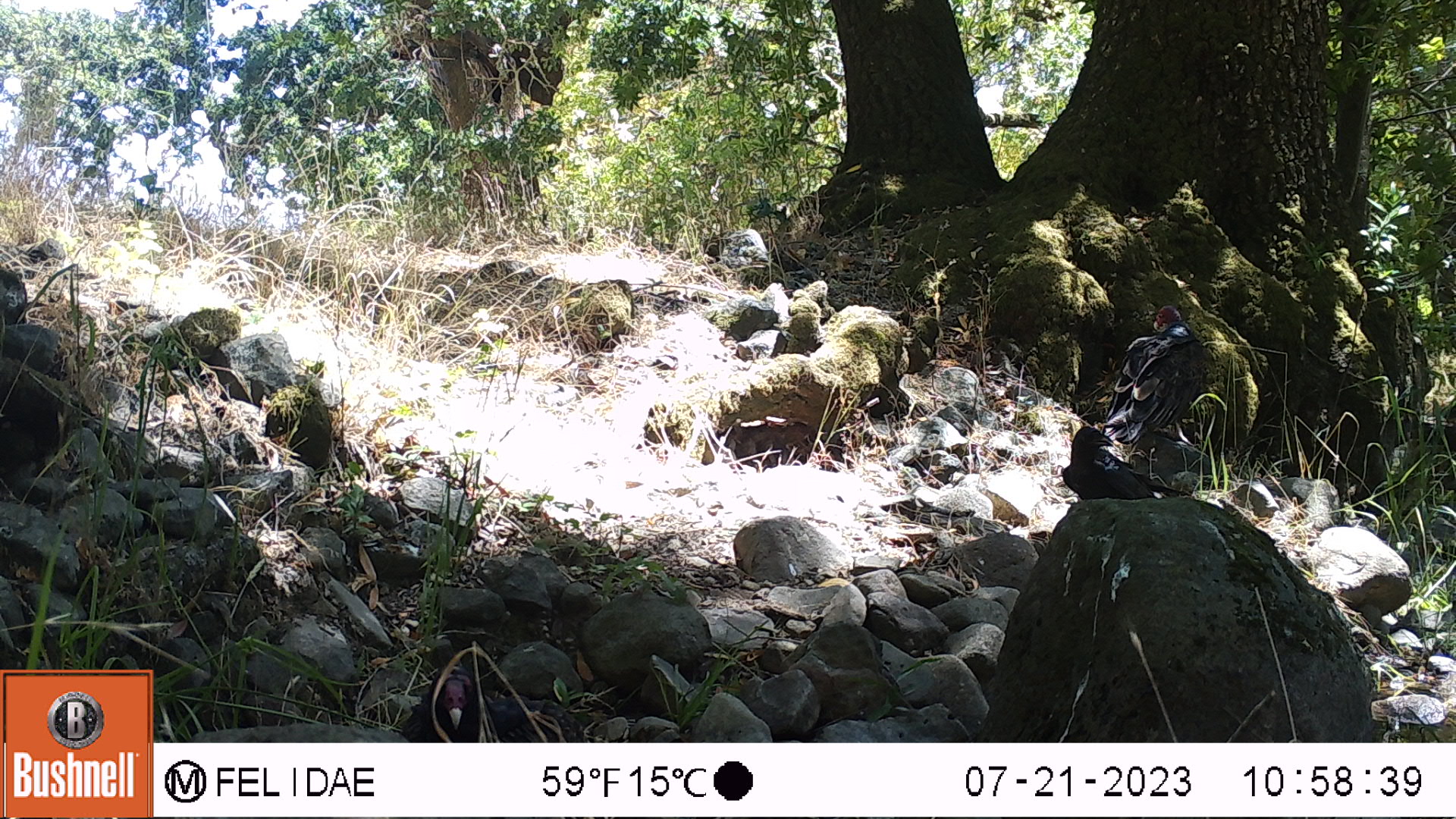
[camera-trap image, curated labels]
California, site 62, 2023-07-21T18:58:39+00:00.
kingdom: Animalia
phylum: Chordata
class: Aves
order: Cathartiformes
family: Cathartidae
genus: Cathartes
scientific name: Cathartes aura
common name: turkey vulture